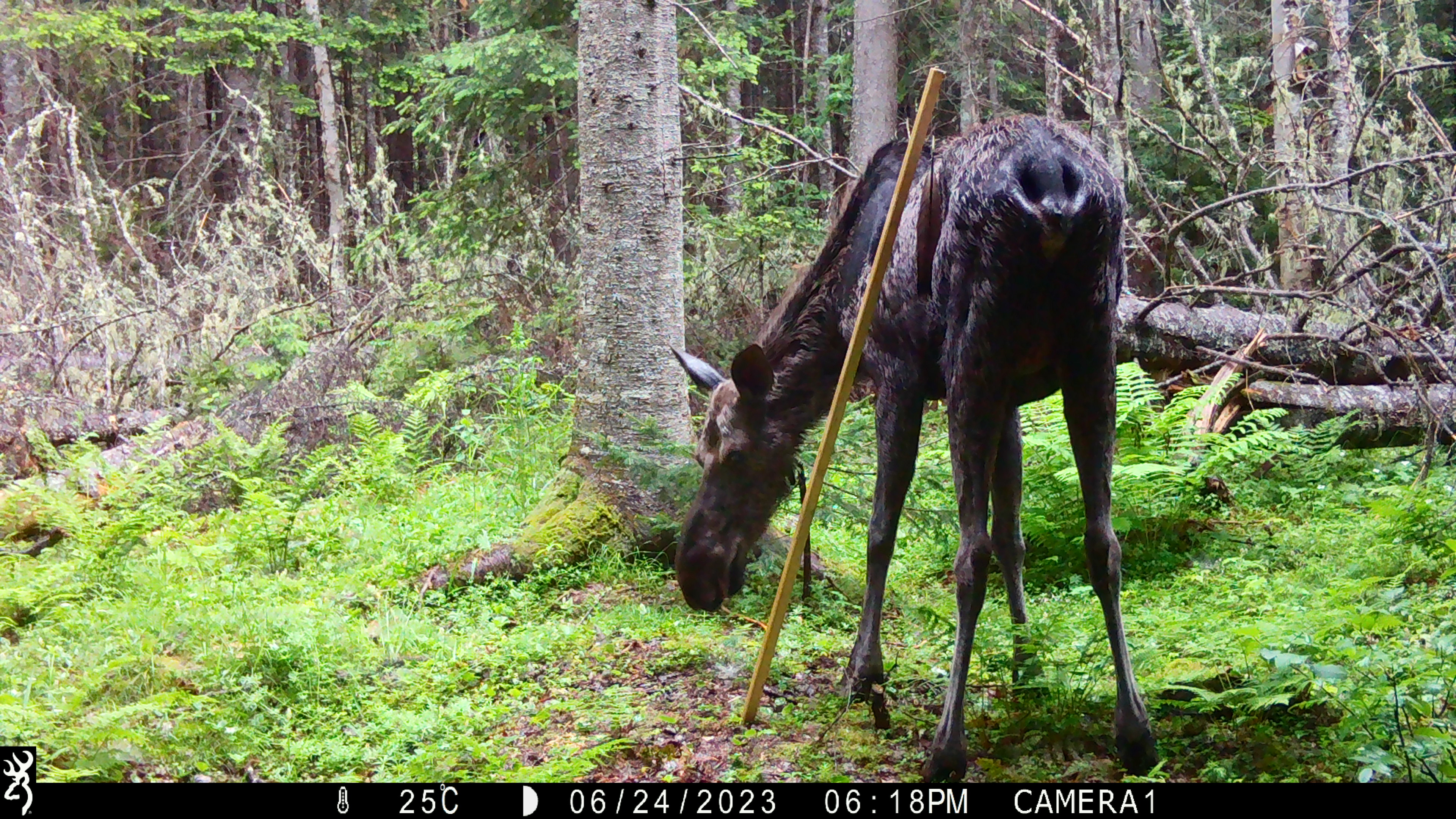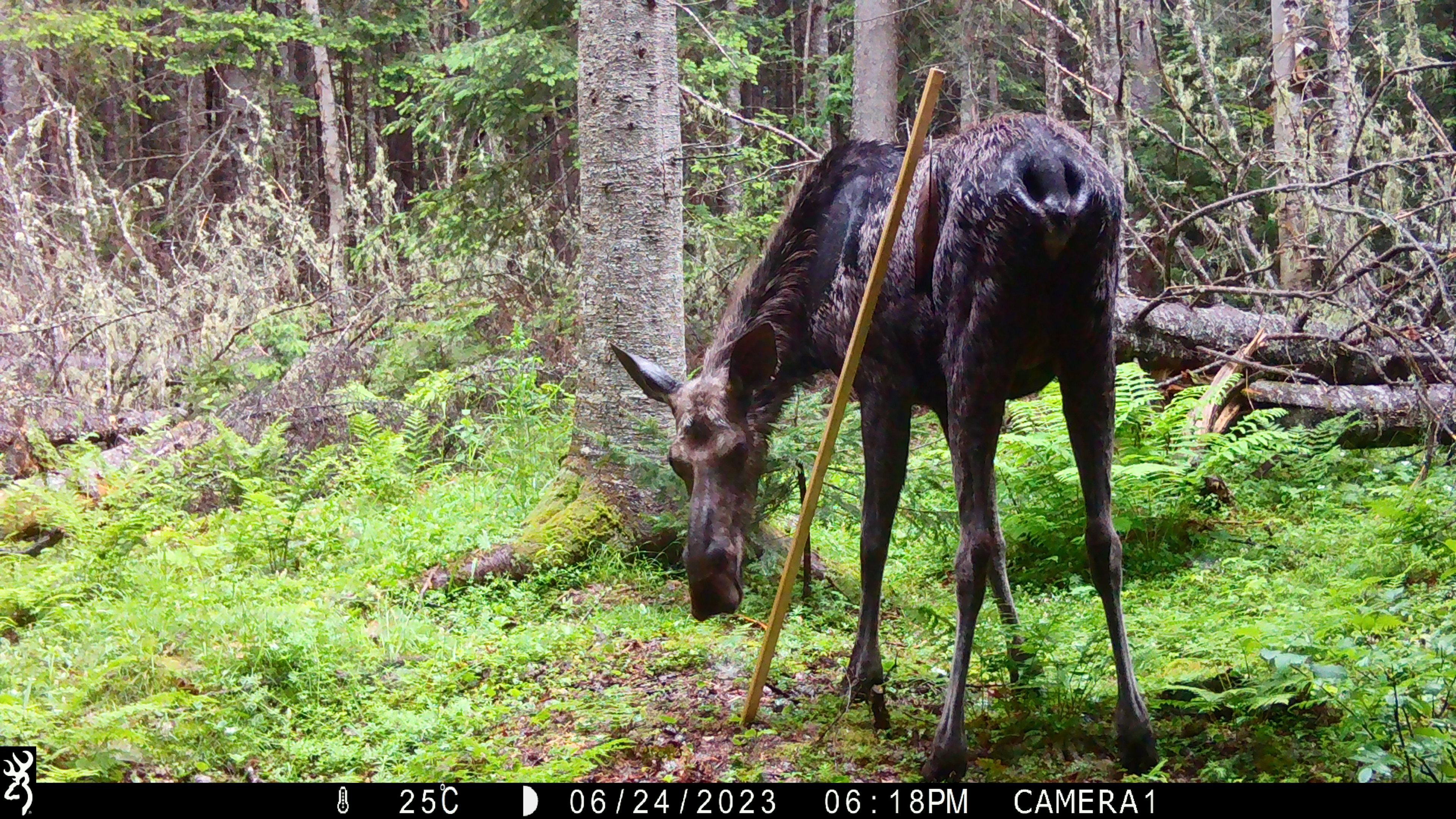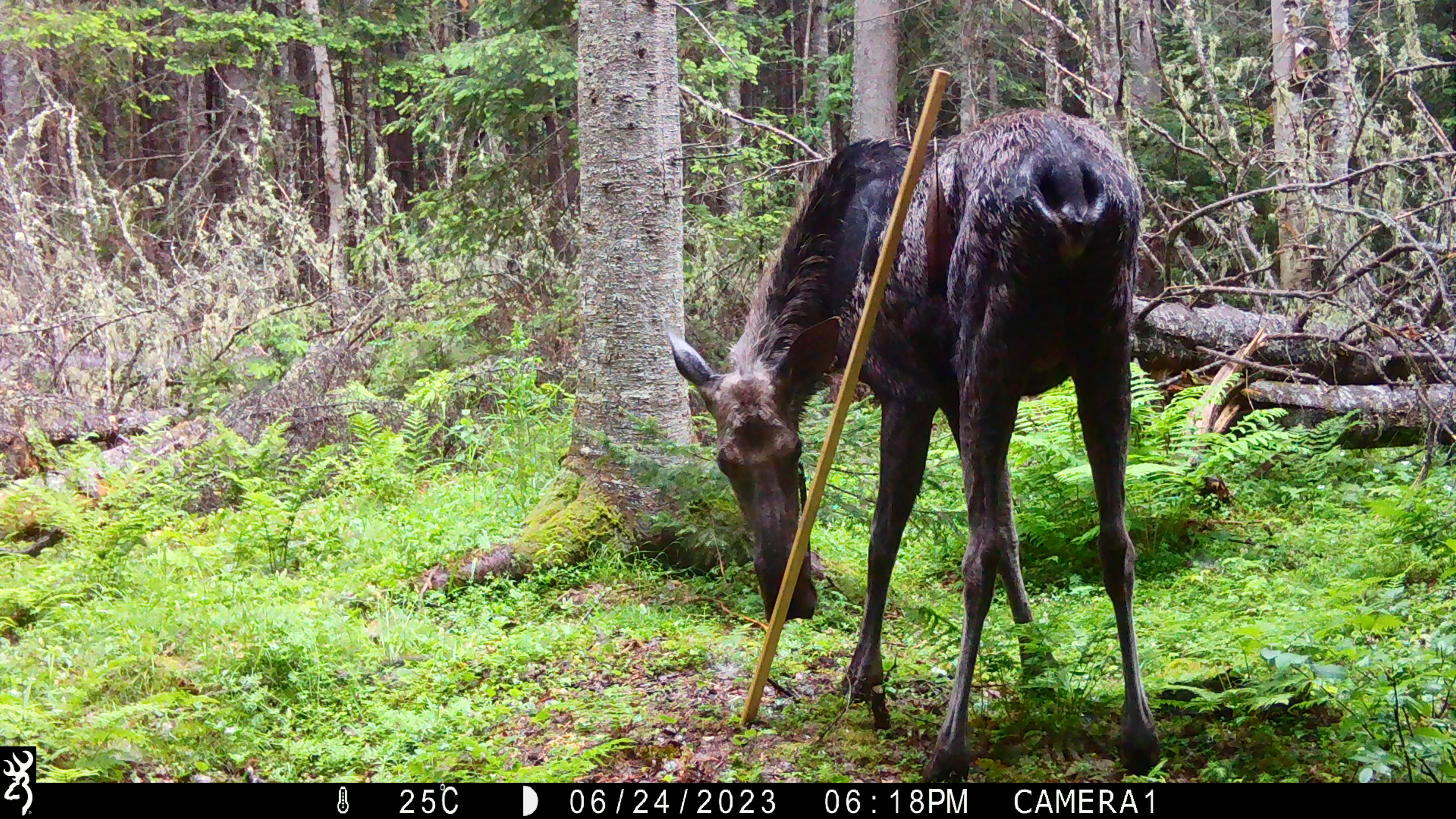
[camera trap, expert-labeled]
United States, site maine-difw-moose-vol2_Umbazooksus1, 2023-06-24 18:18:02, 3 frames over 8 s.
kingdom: Animalia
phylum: Chordata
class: Mammalia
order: Artiodactyla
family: Cervidae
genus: Alces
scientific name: Alces alces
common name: moose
Moose (Alces alces).